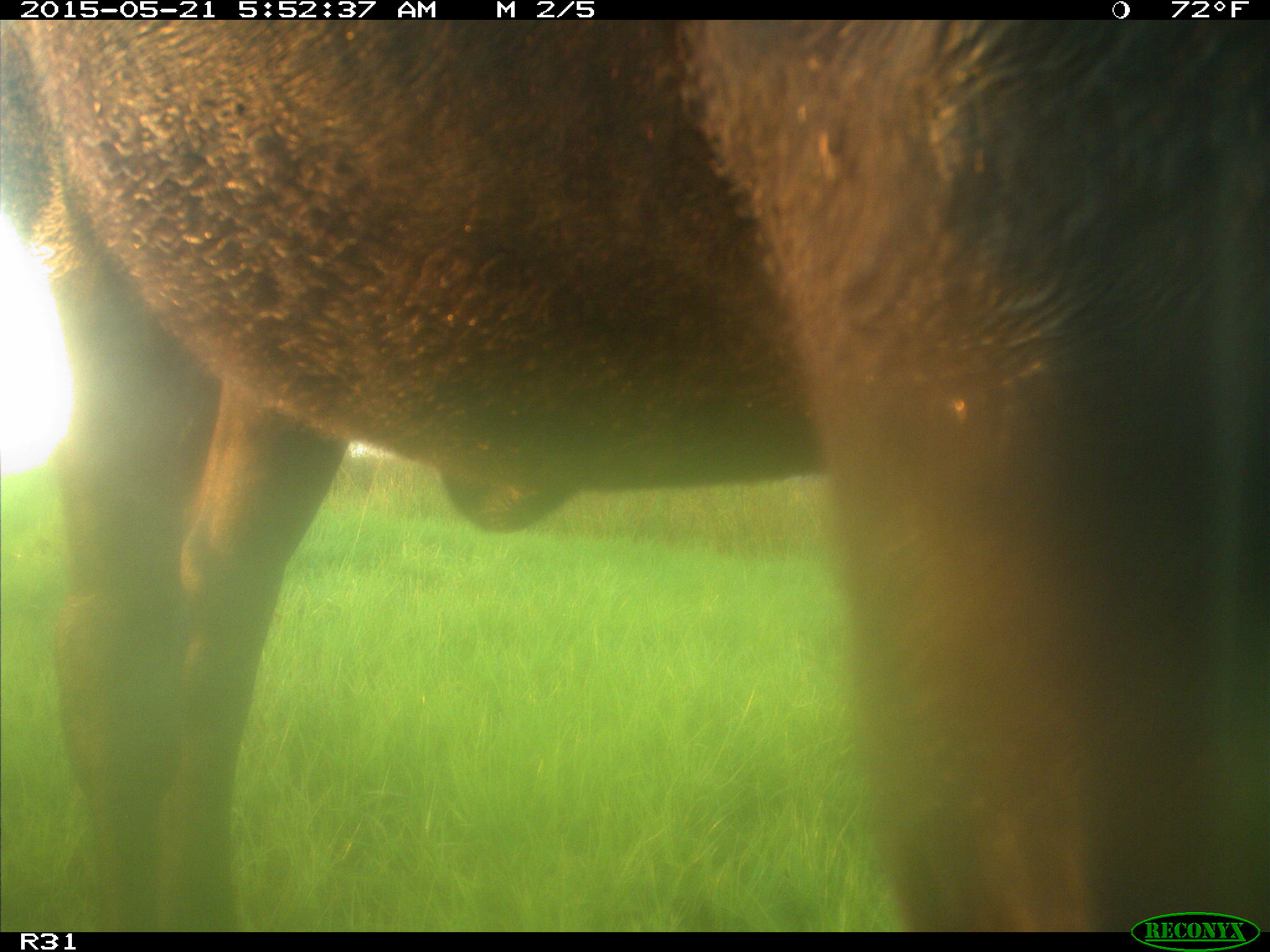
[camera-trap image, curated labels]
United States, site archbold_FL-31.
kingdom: Animalia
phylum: Chordata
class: Mammalia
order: Artiodactyla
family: Bovidae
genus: Bos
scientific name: Bos taurus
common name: domestic cow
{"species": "Bos taurus (domestic cow)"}